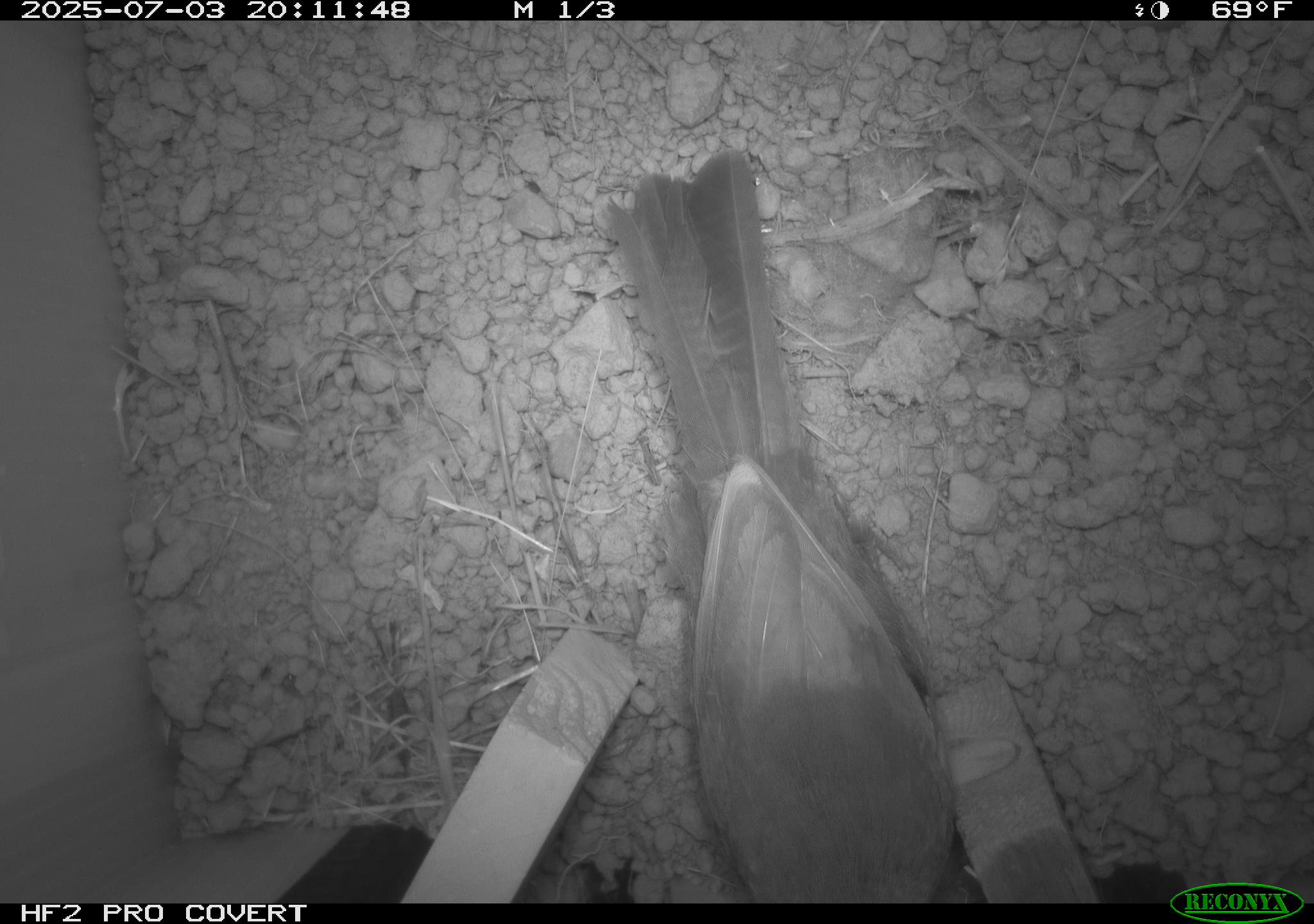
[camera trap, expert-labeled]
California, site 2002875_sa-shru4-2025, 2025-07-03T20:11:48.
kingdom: Animalia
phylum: Chordata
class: Aves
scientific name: Aves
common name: bird